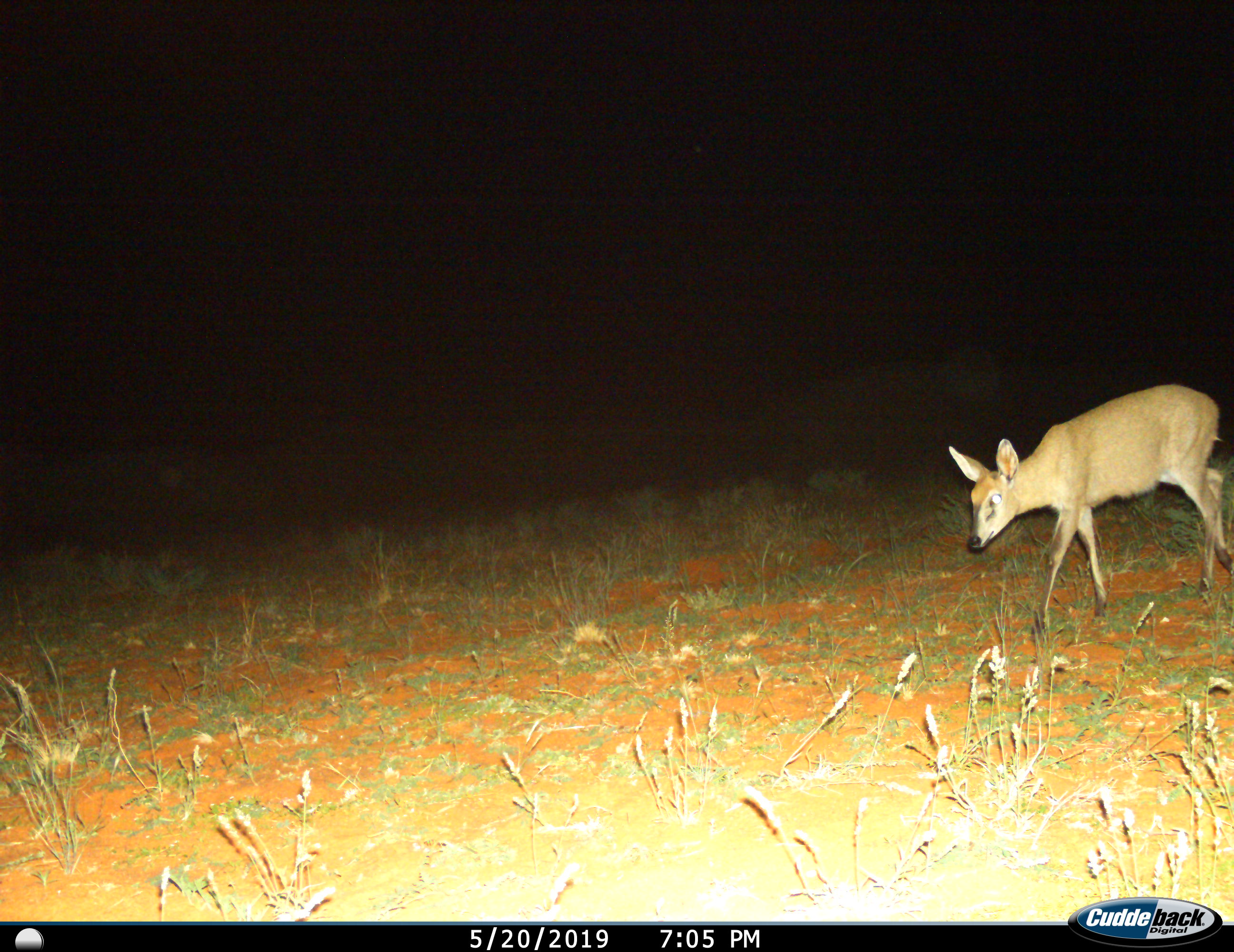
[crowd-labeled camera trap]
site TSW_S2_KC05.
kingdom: Animalia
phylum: Chordata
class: Mammalia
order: Artiodactyla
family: Bovidae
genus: Sylvicapra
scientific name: Sylvicapra grimmia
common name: common duiker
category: duikercommongrey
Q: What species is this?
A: Duikercommongrey (common duiker) (Sylvicapra grimmia).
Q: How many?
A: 1.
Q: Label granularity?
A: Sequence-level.